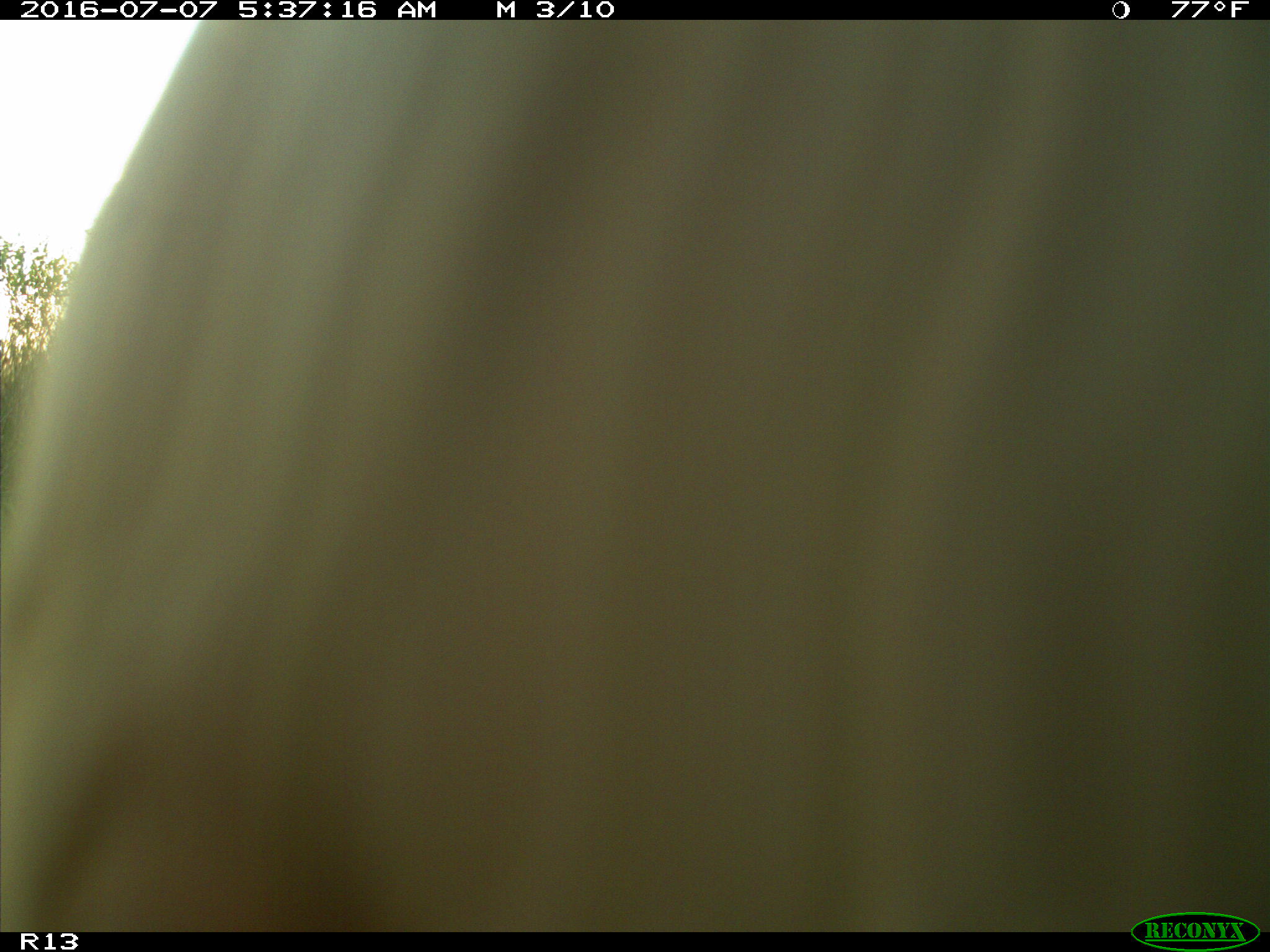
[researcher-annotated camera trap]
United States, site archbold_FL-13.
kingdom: Animalia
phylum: Chordata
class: Mammalia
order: Artiodactyla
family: Bovidae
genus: Bos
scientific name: Bos taurus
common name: domestic cow